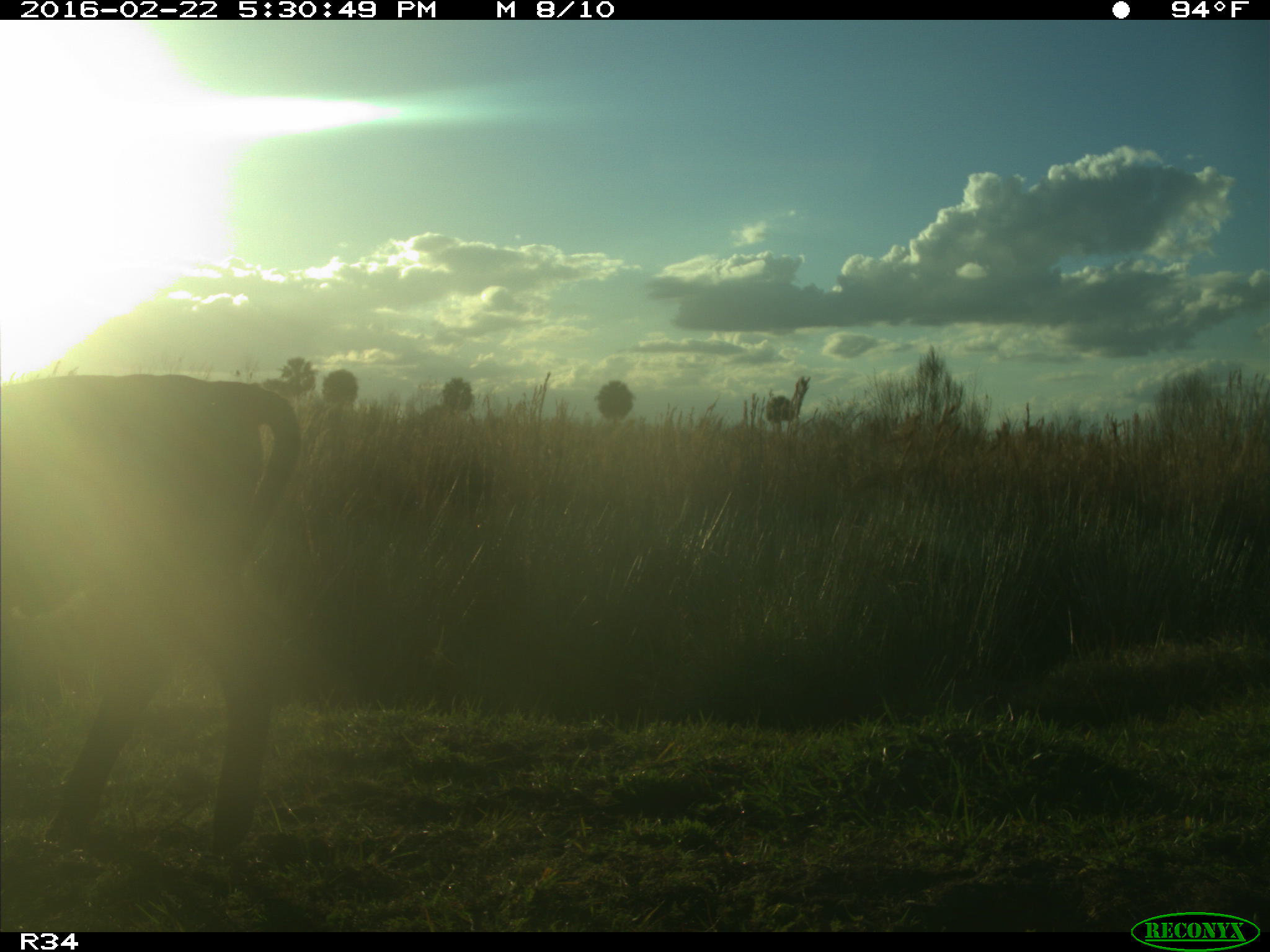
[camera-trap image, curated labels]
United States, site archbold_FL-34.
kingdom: Animalia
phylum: Chordata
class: Mammalia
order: Artiodactyla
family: Bovidae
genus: Bos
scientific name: Bos taurus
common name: domestic cow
Bos taurus (domestic cow).